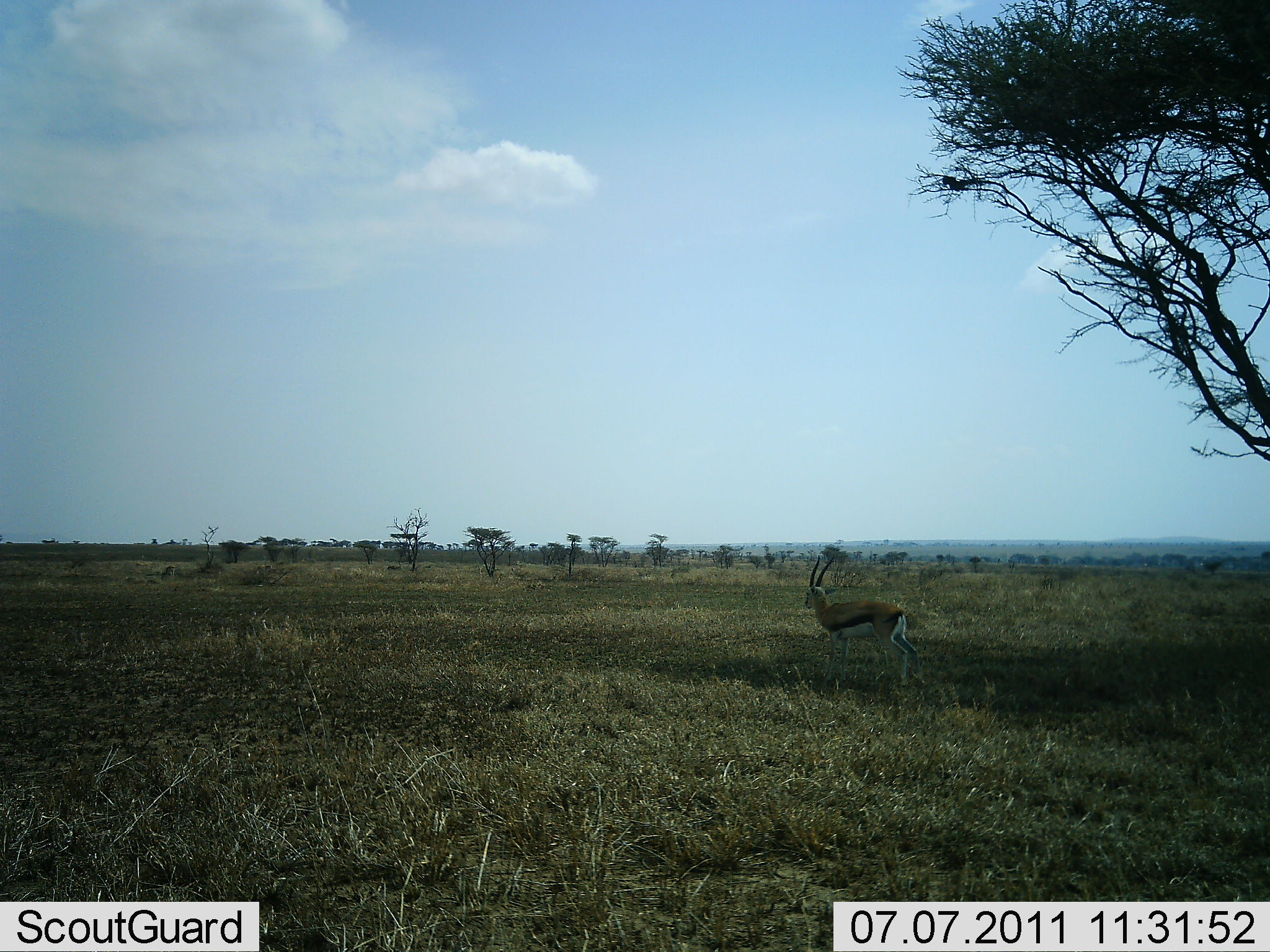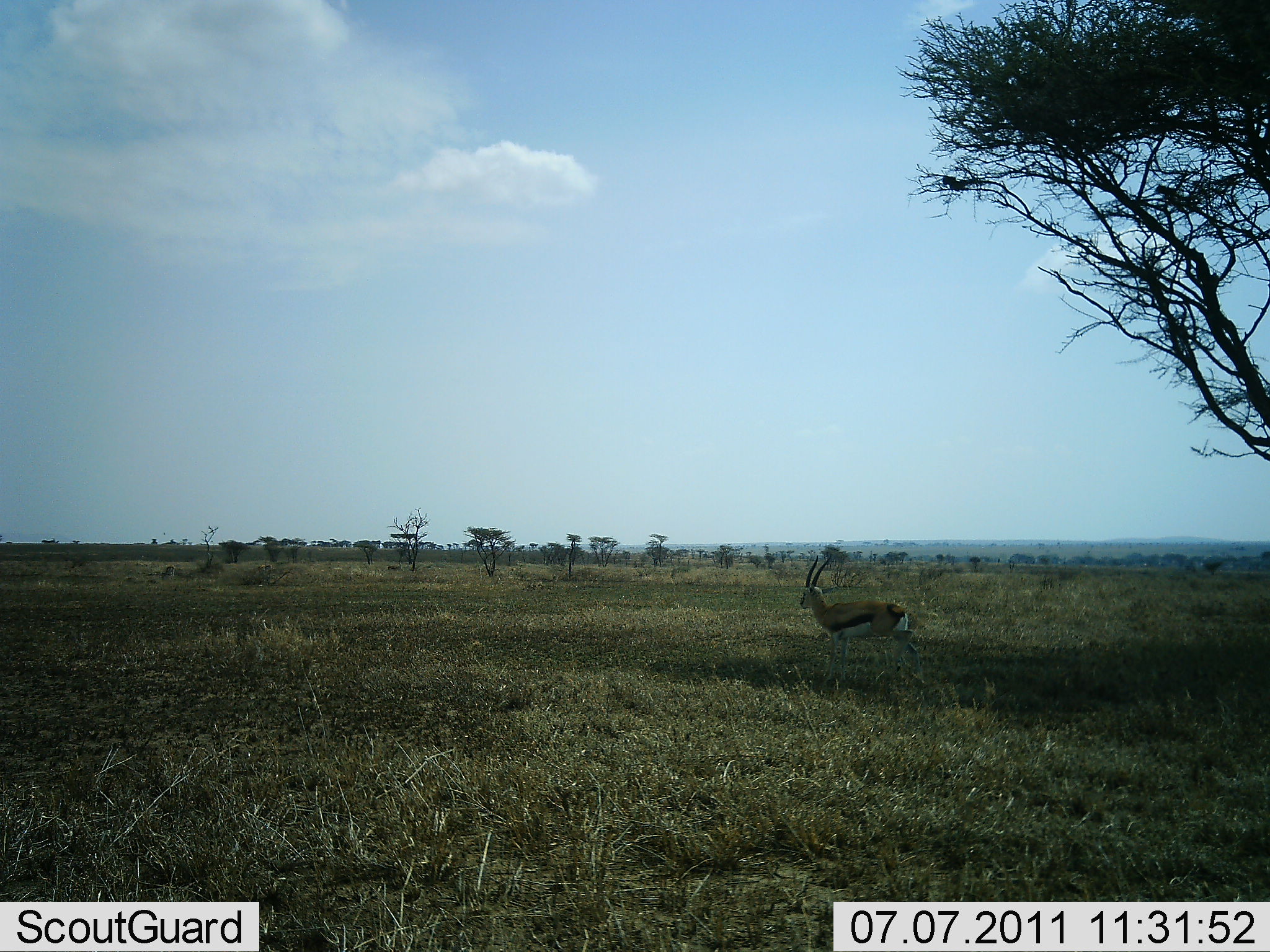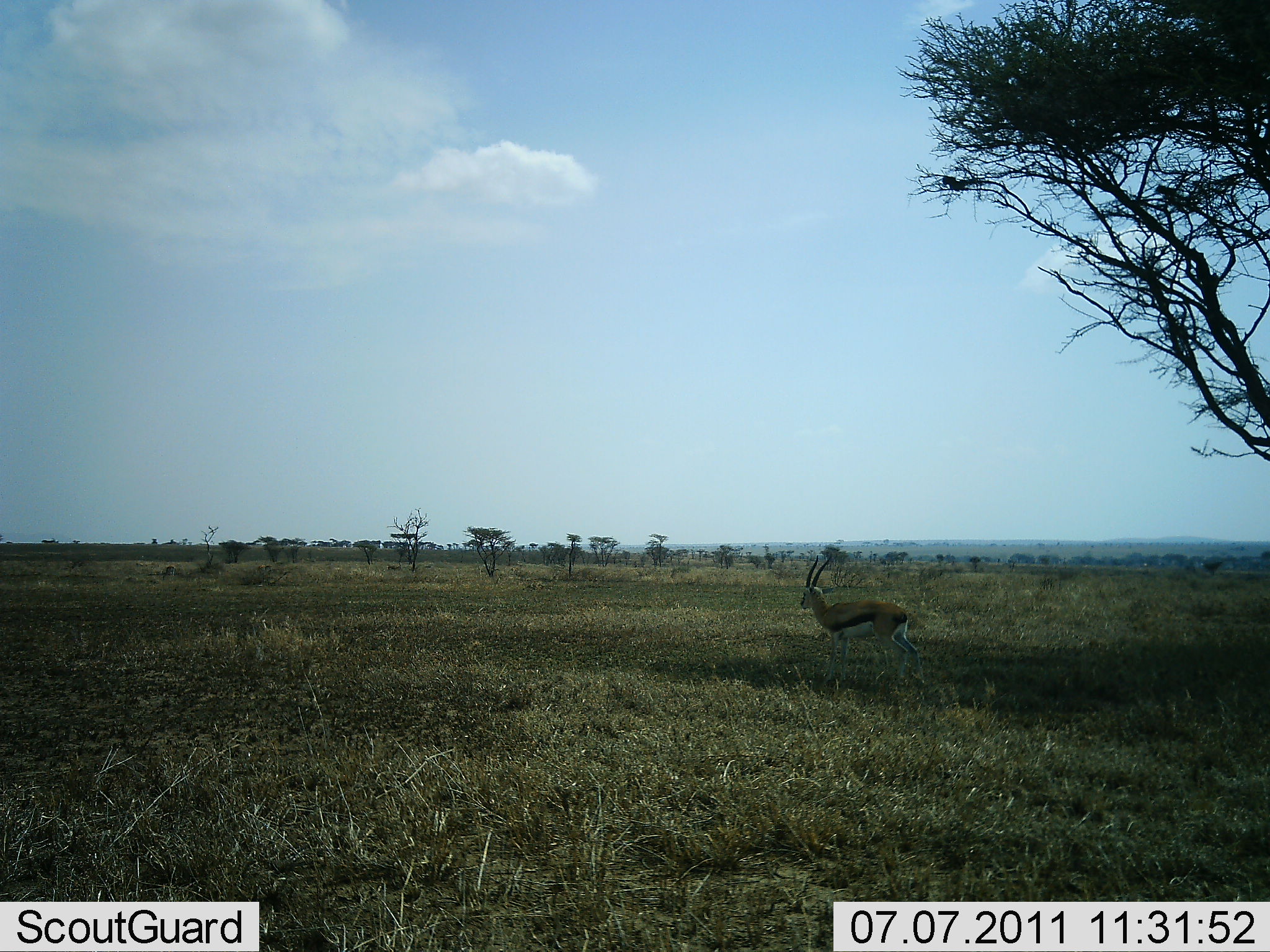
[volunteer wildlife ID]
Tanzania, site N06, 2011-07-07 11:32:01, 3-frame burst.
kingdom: Animalia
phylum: Chordata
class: Mammalia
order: Artiodactyla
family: Bovidae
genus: Eudorcas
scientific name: Eudorcas thomsonii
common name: thomson's gazelle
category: gazellethomsons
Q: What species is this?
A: Gazellethomsons (thomson's gazelle) (Eudorcas thomsonii).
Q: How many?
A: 1.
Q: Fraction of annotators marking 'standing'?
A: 93%.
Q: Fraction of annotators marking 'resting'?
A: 0%.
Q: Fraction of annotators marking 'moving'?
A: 7%.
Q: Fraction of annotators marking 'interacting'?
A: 0%.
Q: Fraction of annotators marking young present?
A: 0%.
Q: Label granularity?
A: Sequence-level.